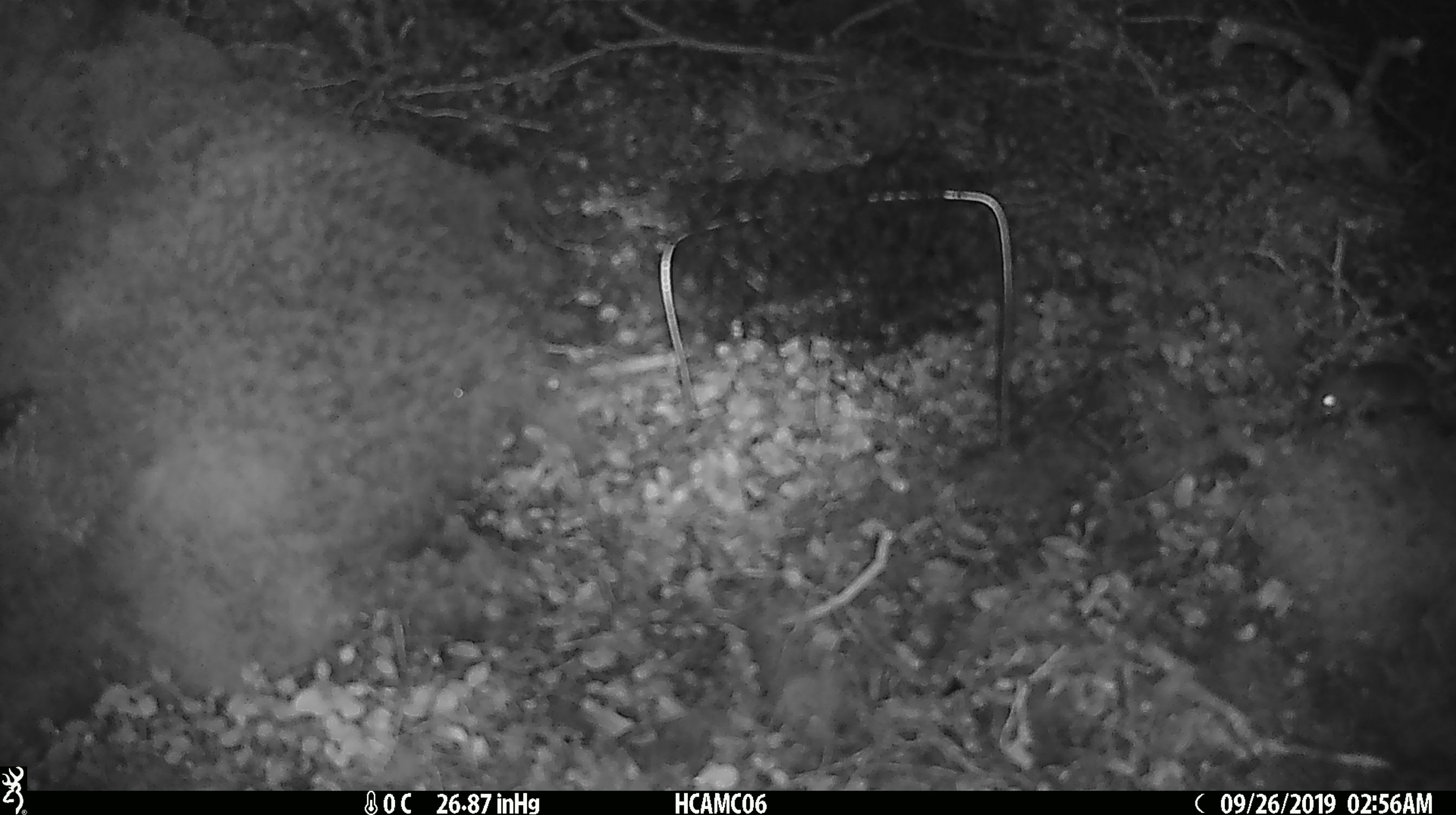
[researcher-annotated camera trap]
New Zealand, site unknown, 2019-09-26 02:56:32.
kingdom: Animalia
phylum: Chordata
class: Mammalia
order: Rodentia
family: Muridae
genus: Mus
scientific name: Mus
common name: mouse